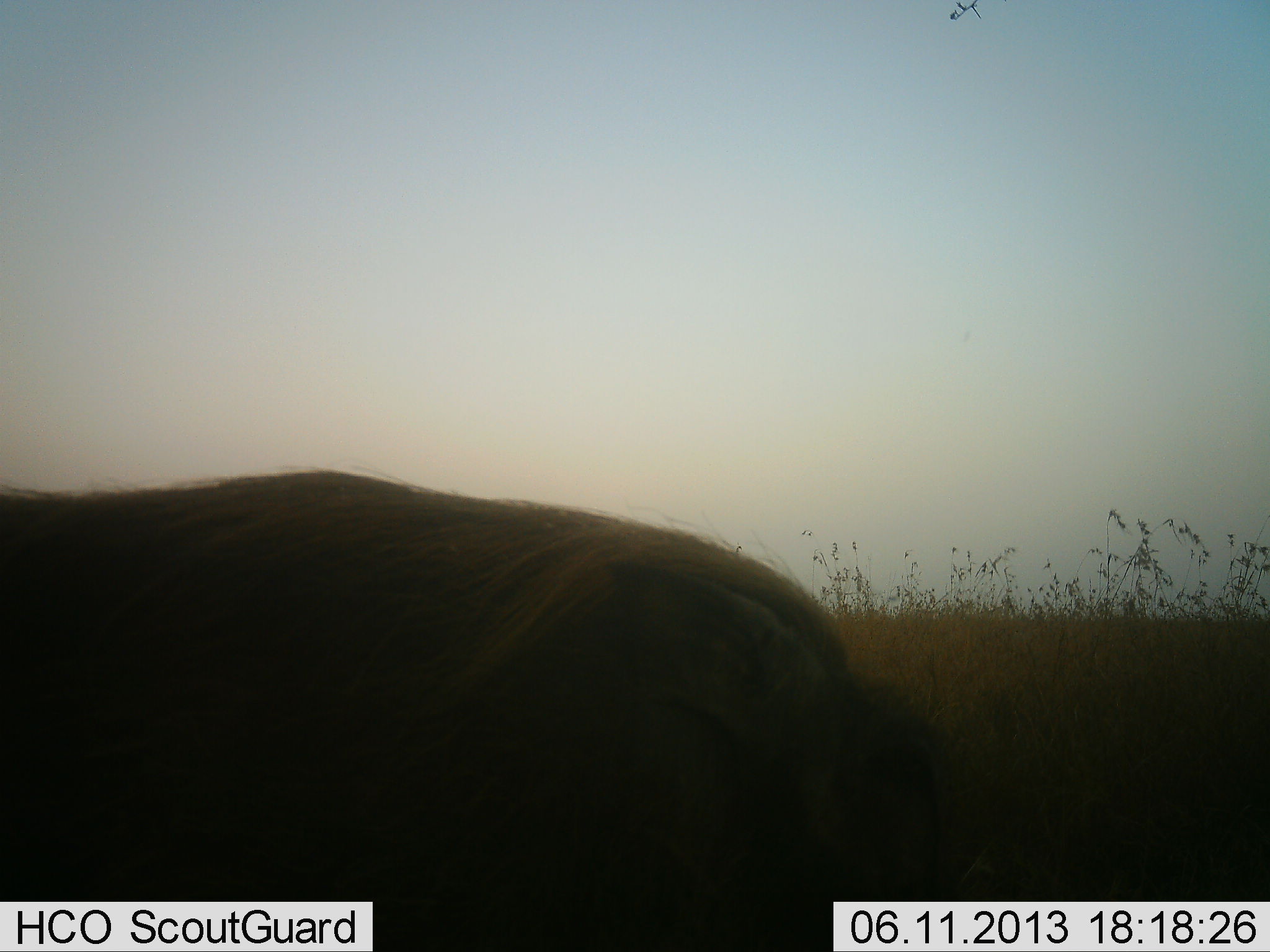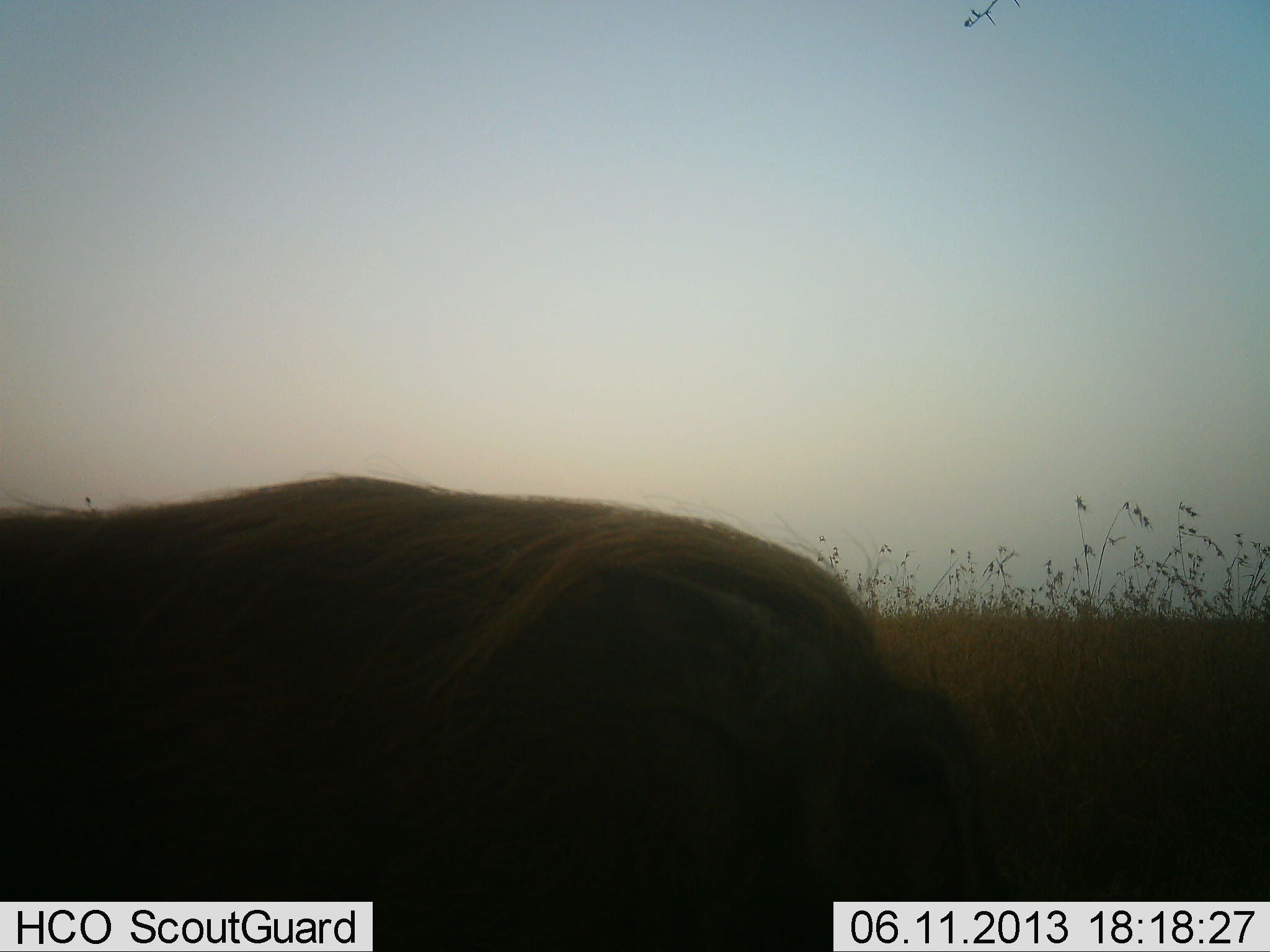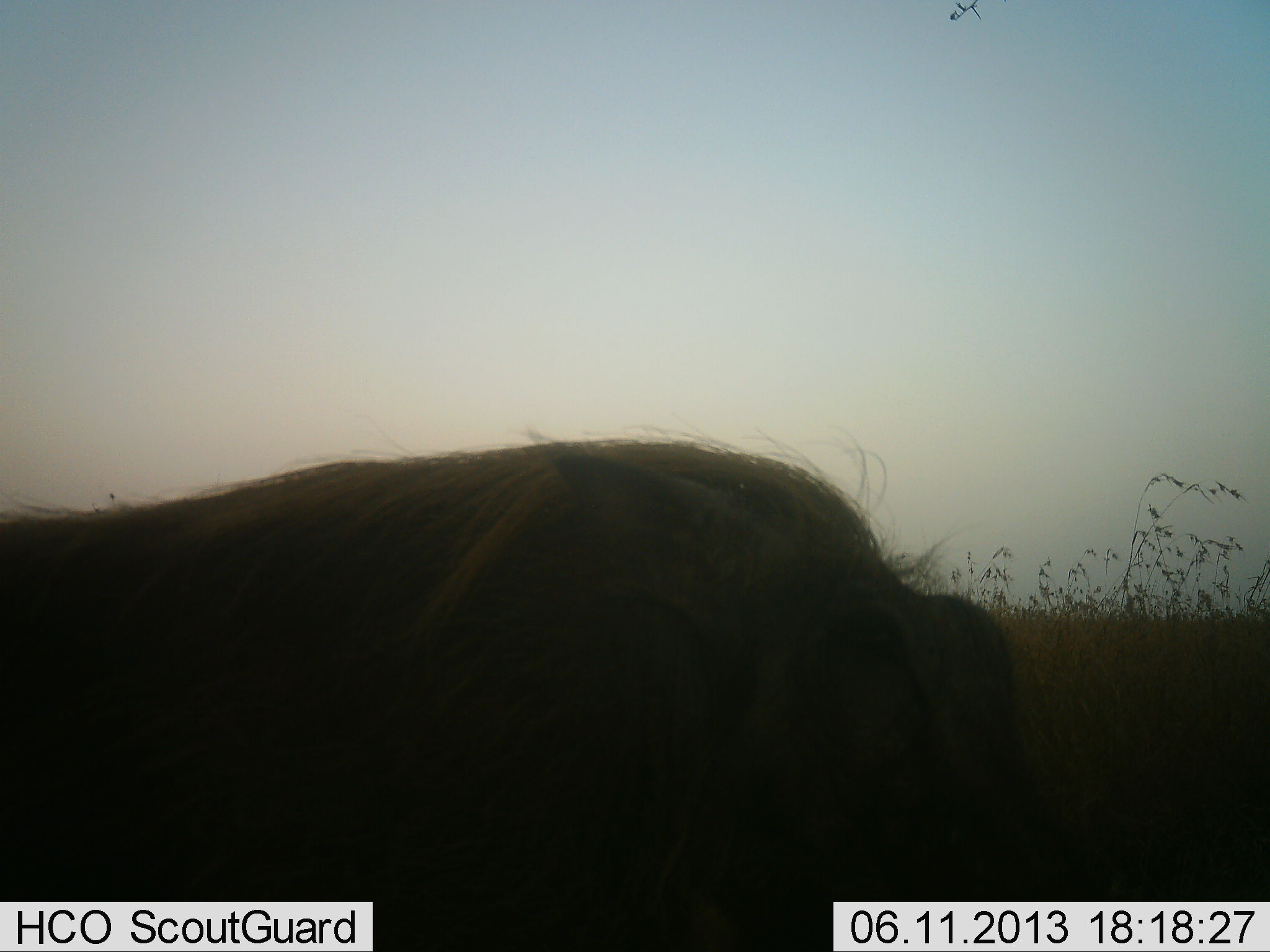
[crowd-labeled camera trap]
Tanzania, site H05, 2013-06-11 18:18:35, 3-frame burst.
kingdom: Animalia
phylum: Chordata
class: Mammalia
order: Artiodactyla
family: Suidae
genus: Phacochoerus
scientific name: Phacochoerus africanus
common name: warthog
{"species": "warthog (Phacochoerus africanus)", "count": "1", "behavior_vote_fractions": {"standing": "40%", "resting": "0%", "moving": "0%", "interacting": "0%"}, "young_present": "0%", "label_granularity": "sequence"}